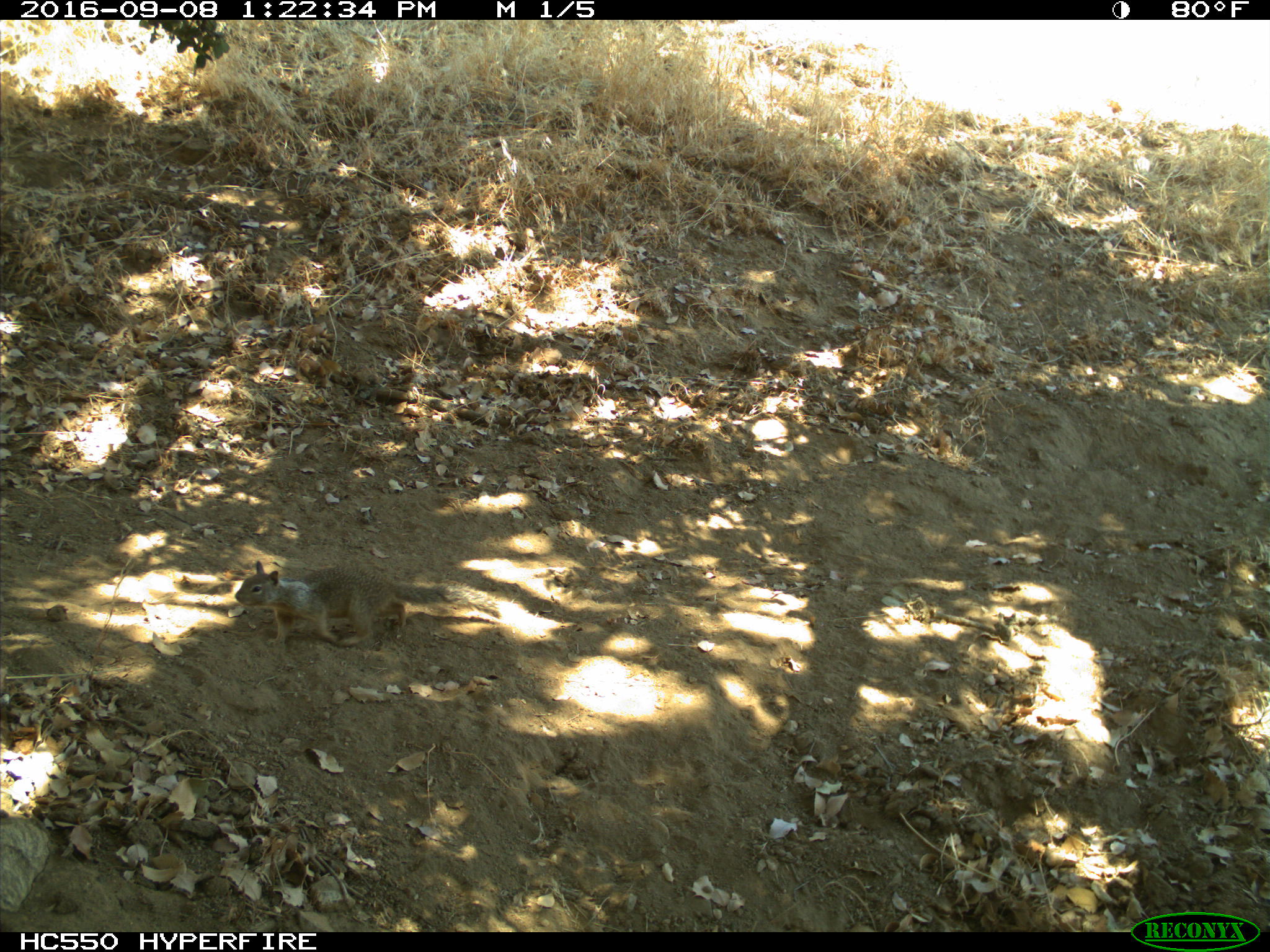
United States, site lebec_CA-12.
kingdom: Animalia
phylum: Chordata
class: Mammalia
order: Rodentia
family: Sciuridae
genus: Otospermophilus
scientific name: Otospermophilus beecheyi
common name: california ground squirrel